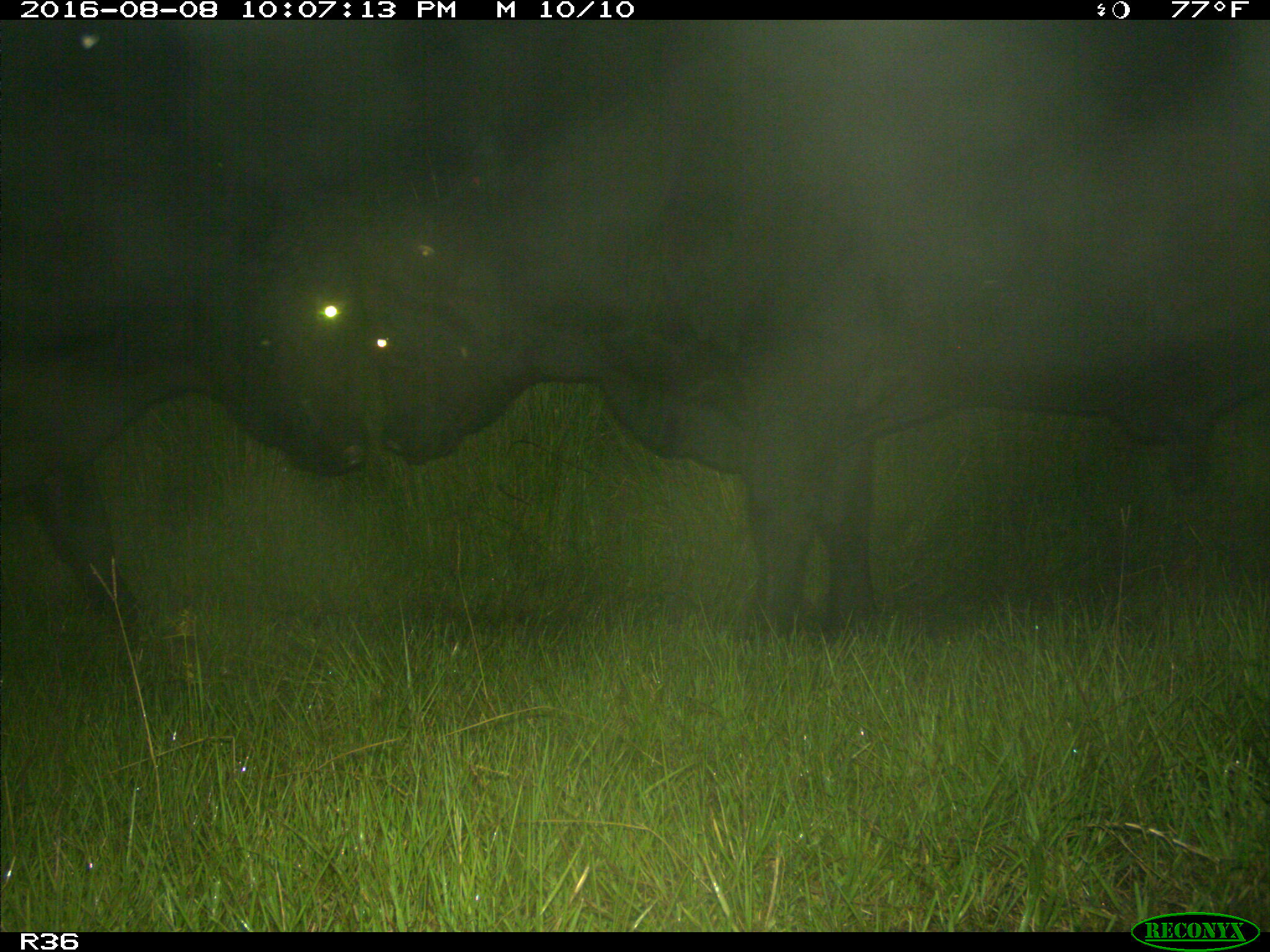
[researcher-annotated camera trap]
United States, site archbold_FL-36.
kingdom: Animalia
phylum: Chordata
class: Mammalia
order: Artiodactyla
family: Bovidae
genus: Bos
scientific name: Bos taurus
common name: domestic cow